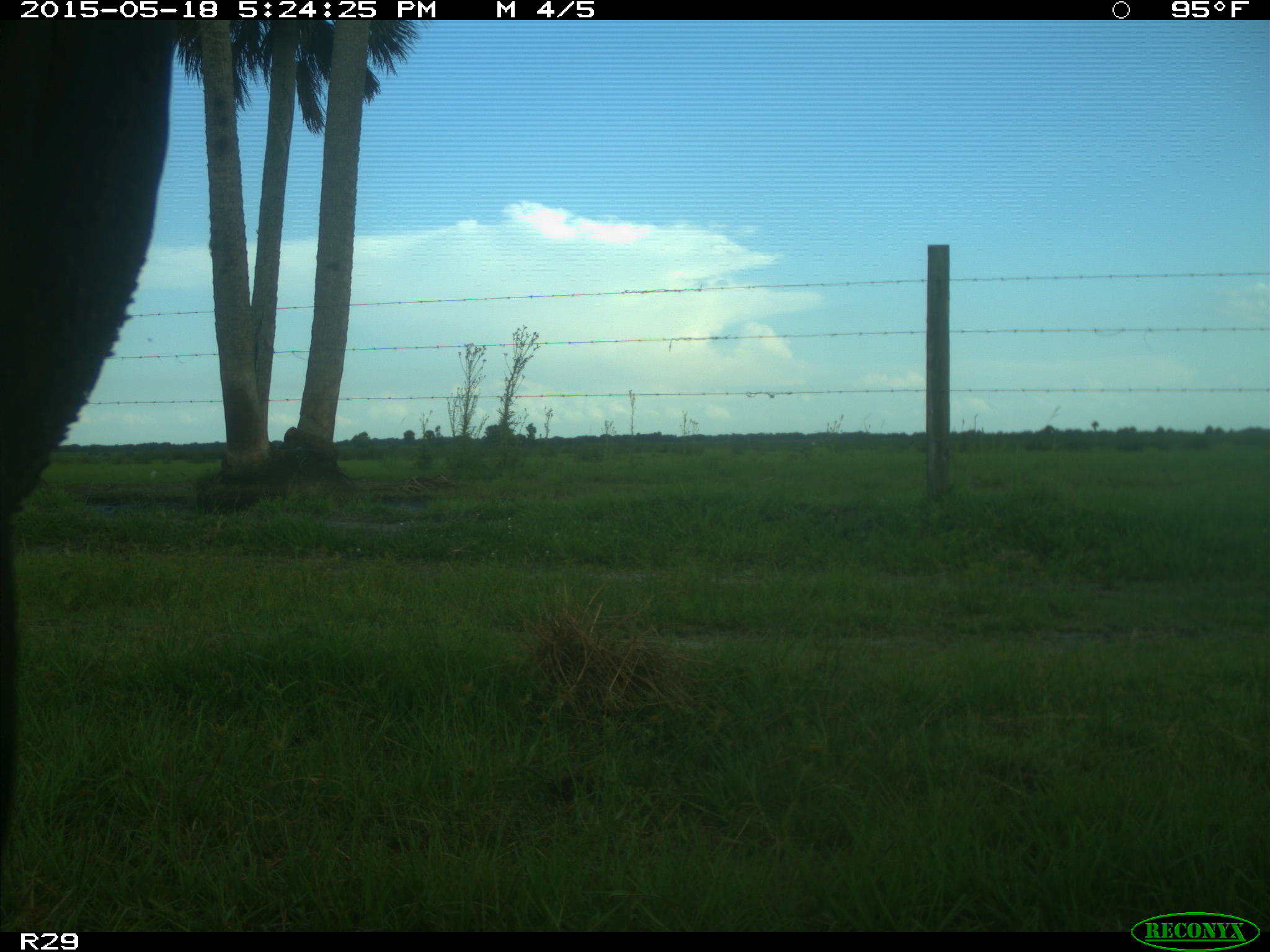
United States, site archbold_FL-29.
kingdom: Animalia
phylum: Chordata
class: Mammalia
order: Artiodactyla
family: Bovidae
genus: Bos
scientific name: Bos taurus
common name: domestic cow